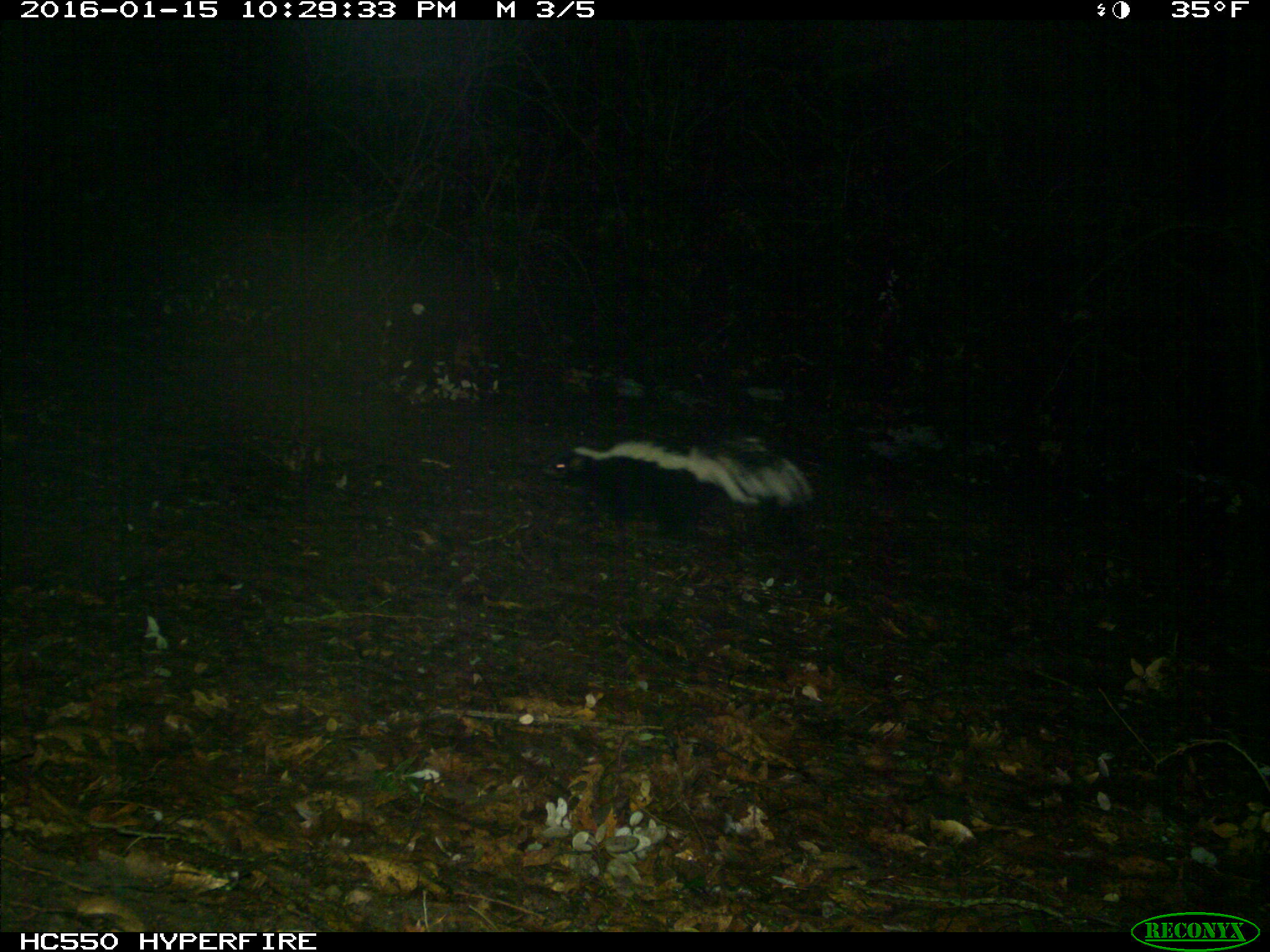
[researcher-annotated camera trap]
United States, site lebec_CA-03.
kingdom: Animalia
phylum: Chordata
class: Mammalia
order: Carnivora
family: Mephitidae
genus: Mephitis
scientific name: Mephitis mephitis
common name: striped skunk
Mephitis mephitis (striped skunk).